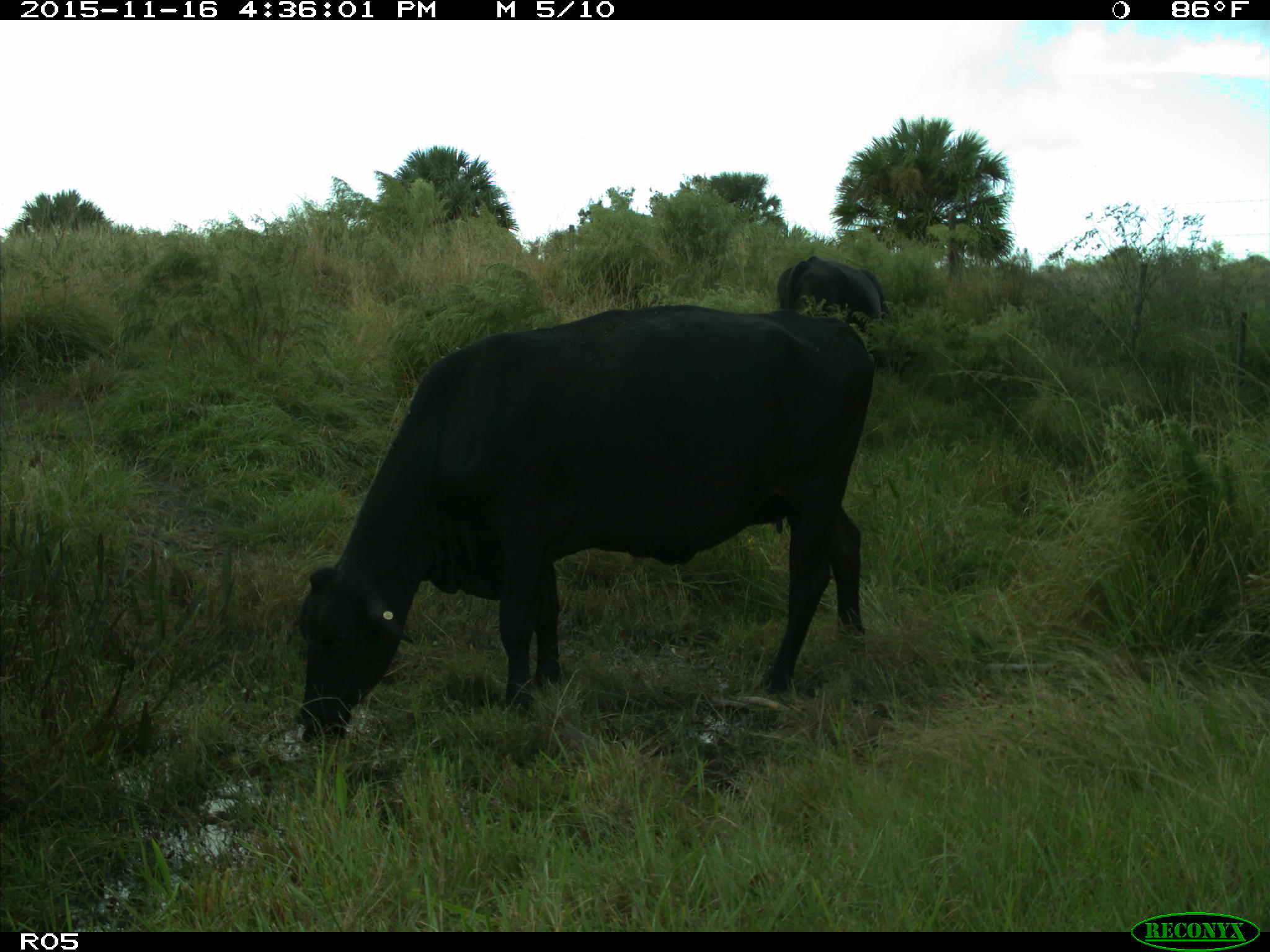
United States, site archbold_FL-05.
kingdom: Animalia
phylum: Chordata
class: Mammalia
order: Artiodactyla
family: Bovidae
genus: Bos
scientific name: Bos taurus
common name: domestic cow